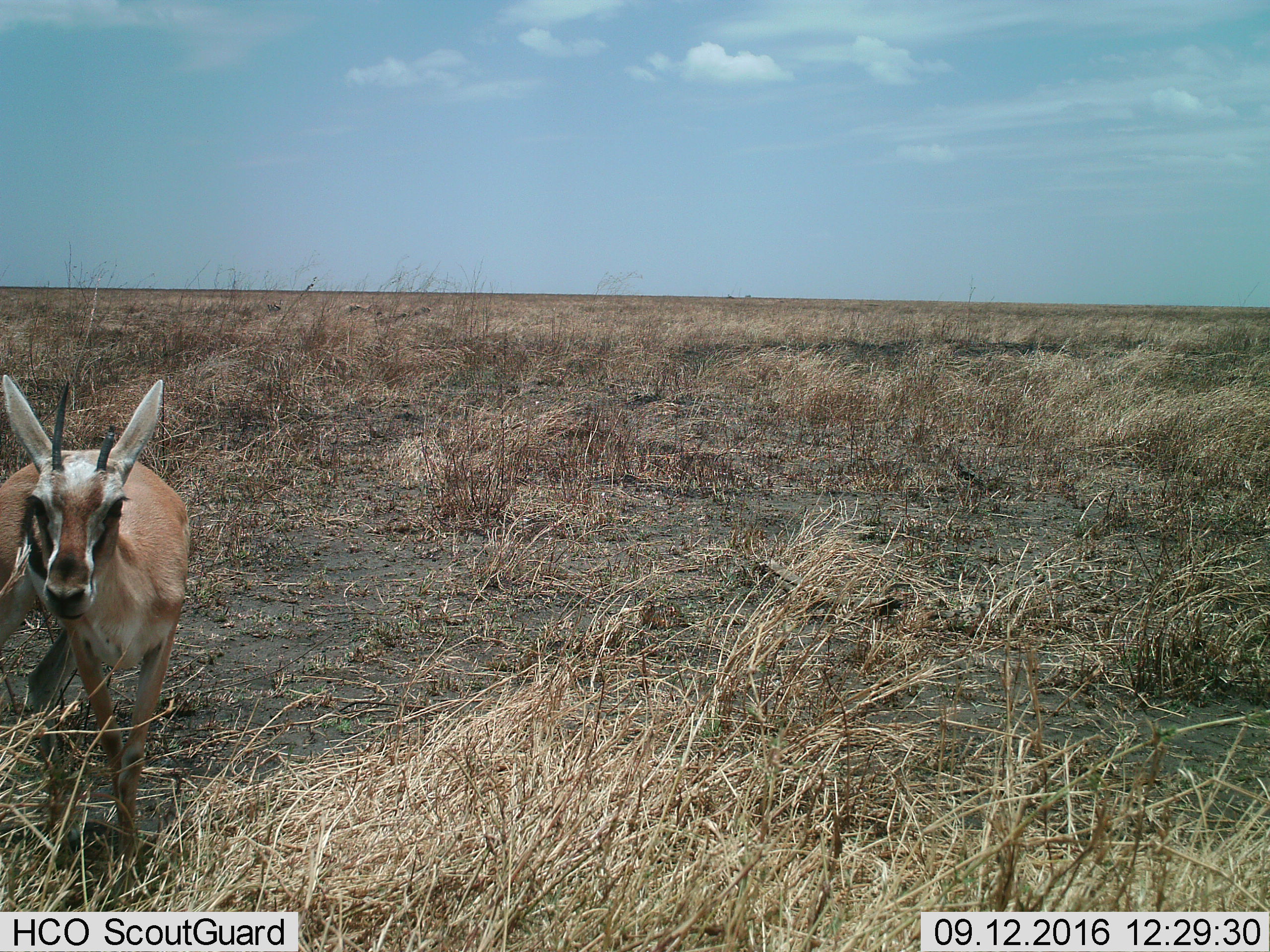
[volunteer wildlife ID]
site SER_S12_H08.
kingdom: Animalia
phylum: Chordata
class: Mammalia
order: Artiodactyla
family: Bovidae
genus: Eudorcas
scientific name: Eudorcas thomsonii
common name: thomson's gazelle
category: gazellethomsons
Gazellethomsons (thomson's gazelle) (Eudorcas thomsonii), count 1. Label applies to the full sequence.